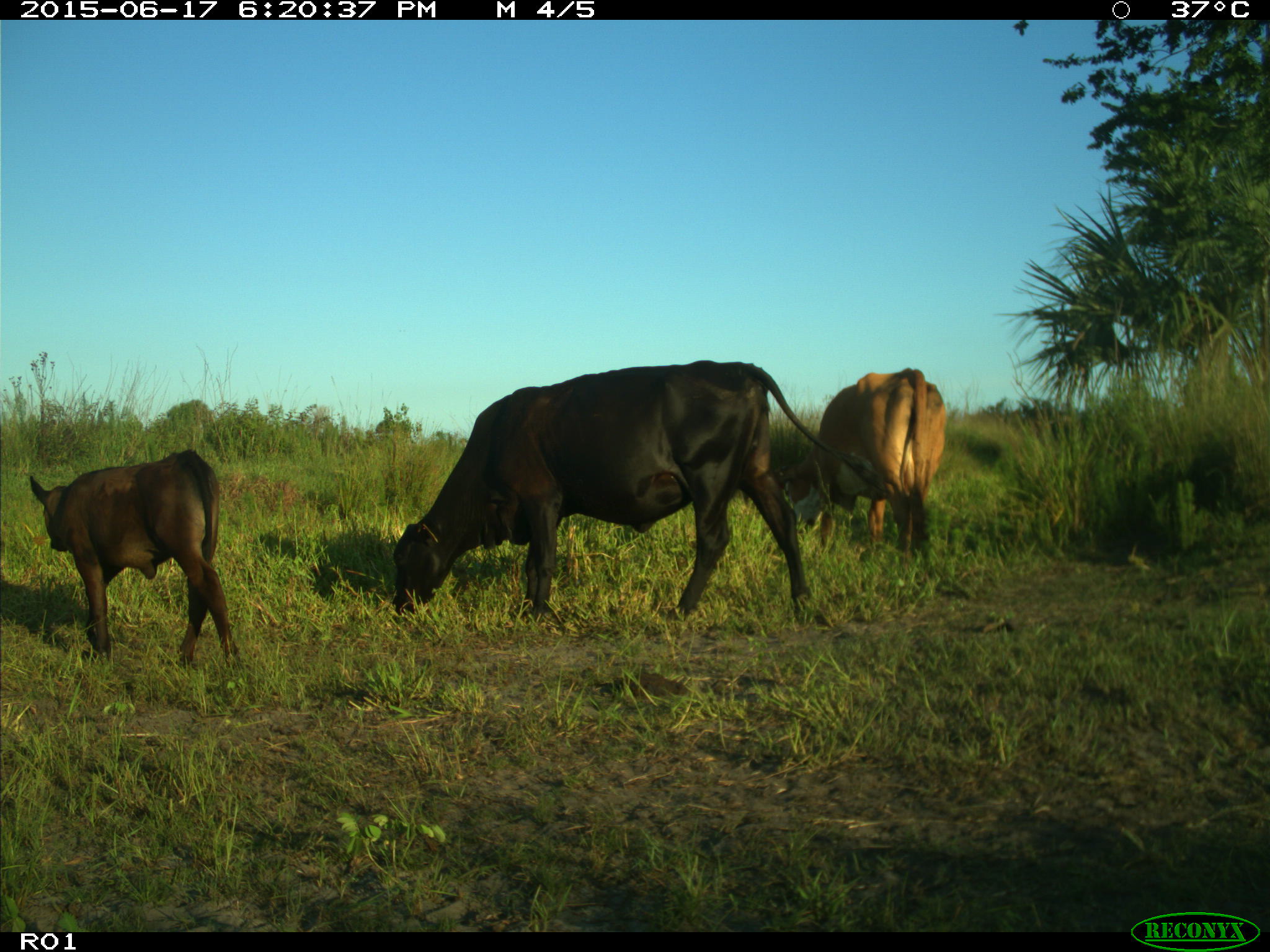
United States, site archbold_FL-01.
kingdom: Animalia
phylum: Chordata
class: Mammalia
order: Artiodactyla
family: Bovidae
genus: Bos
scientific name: Bos taurus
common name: domestic cow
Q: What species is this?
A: Bos taurus (domestic cow).